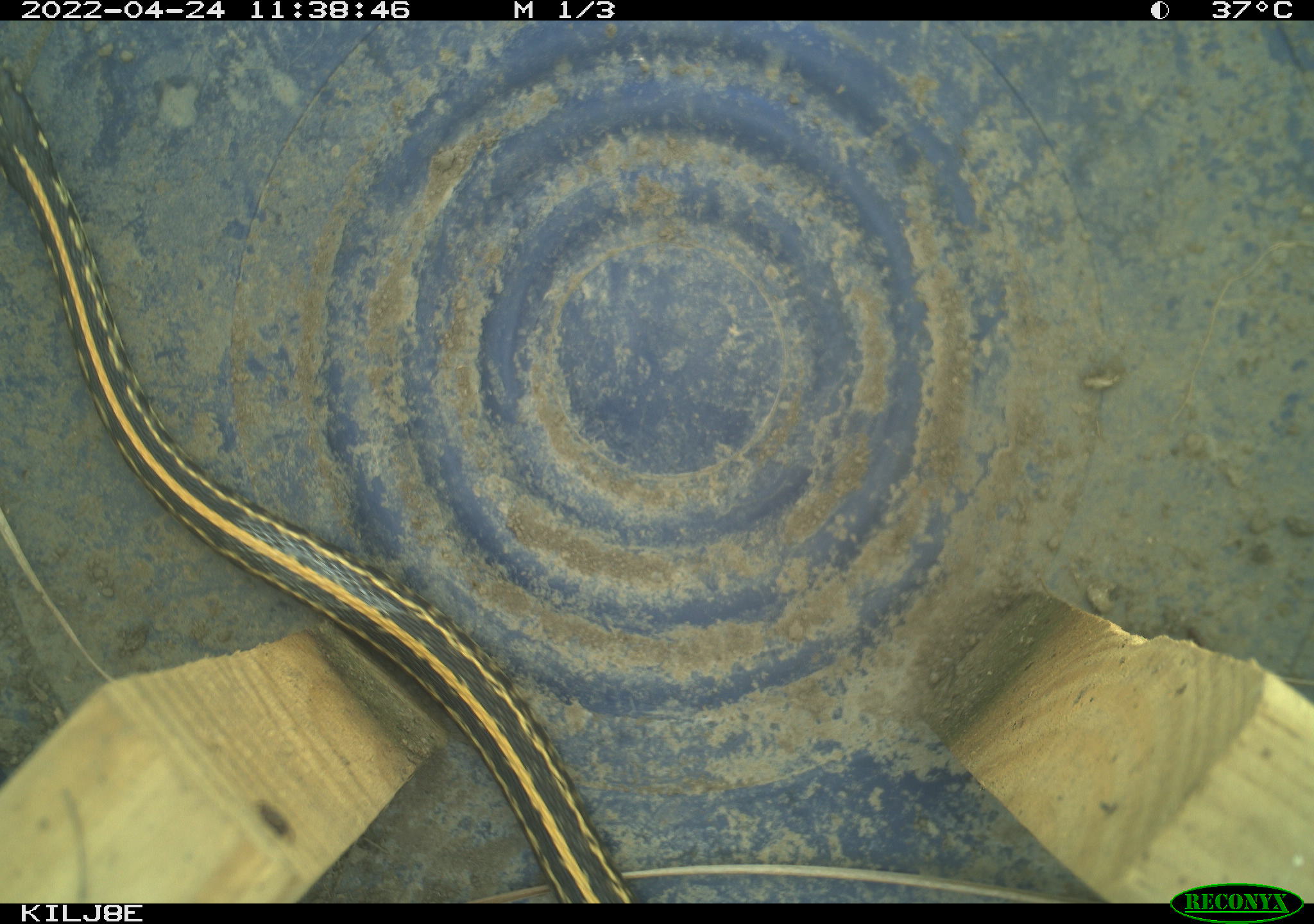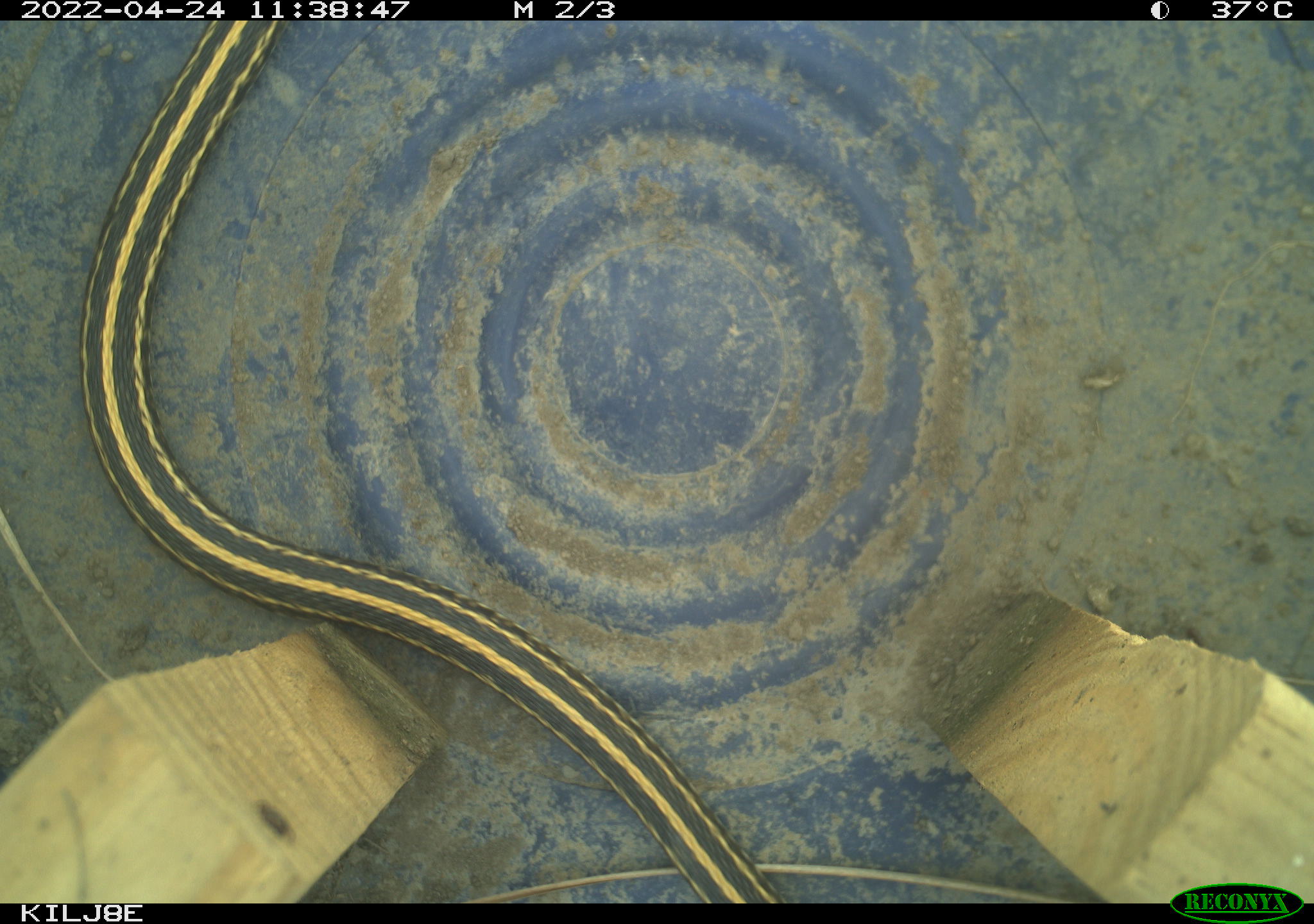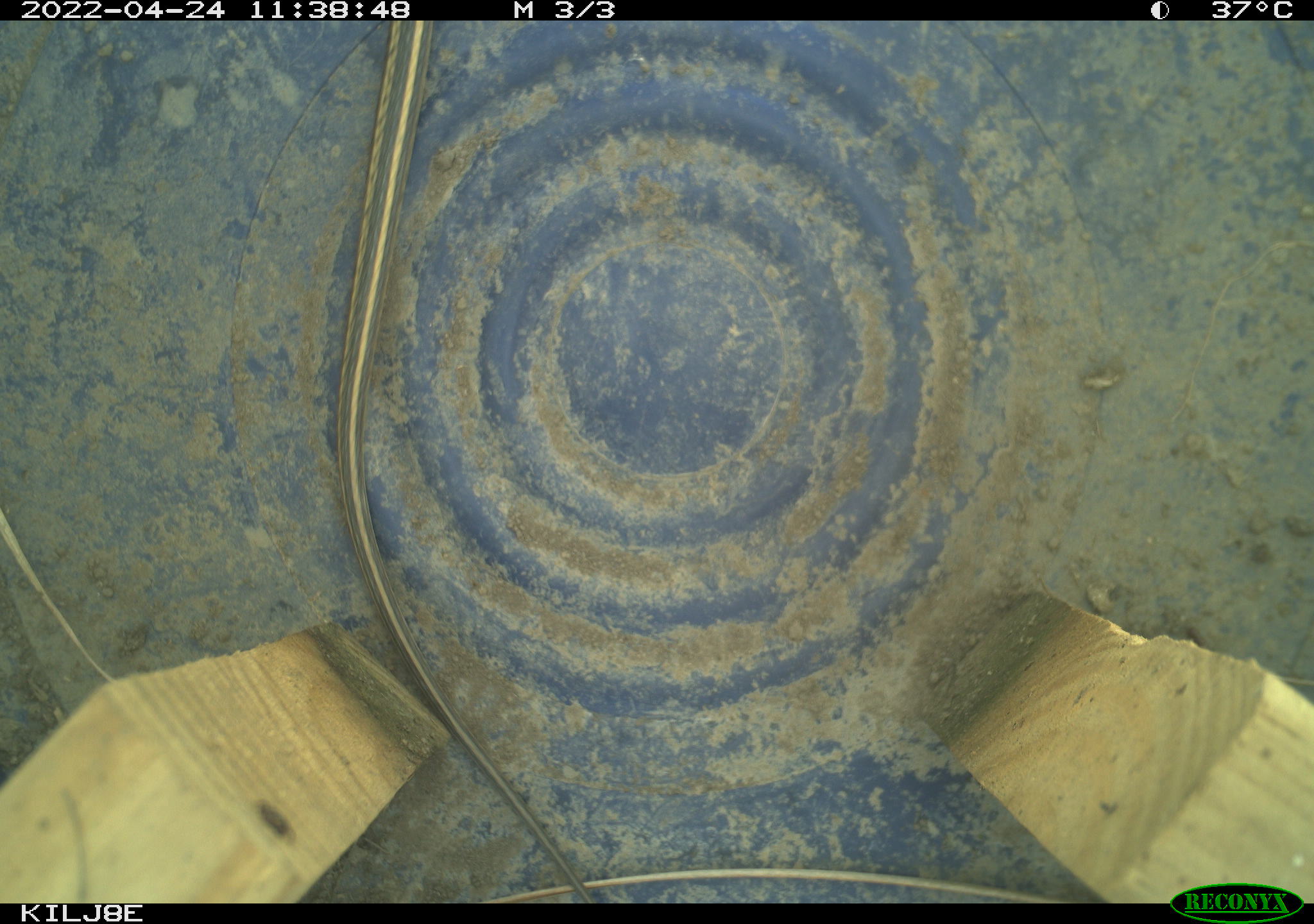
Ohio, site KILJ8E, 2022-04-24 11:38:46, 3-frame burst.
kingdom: Animalia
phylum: Chordata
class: Reptilia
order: Squamata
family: Colubridae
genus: Thamnophis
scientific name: Thamnophis radix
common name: plains gartersnake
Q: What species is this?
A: Plains gartersnake (Thamnophis radix).